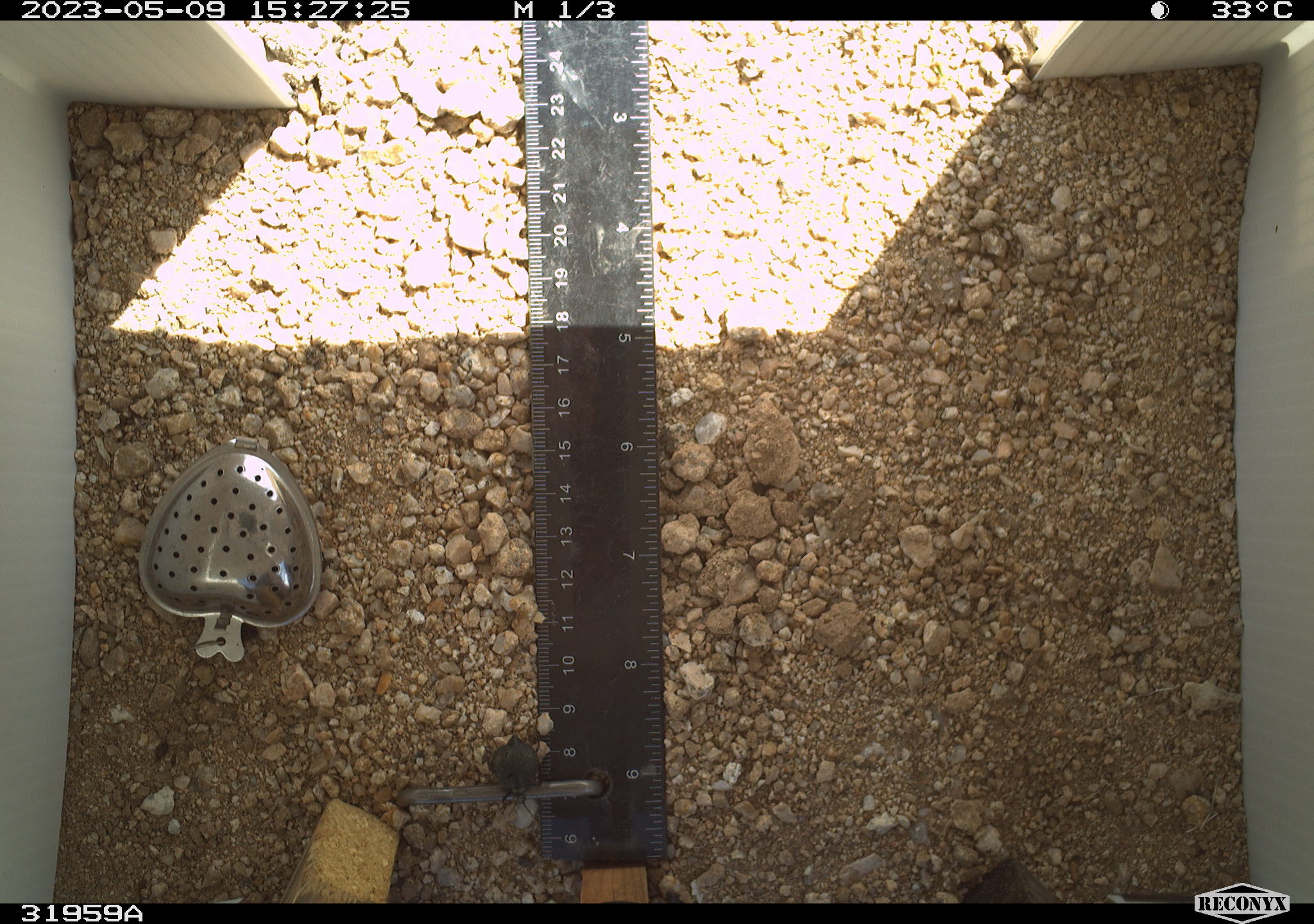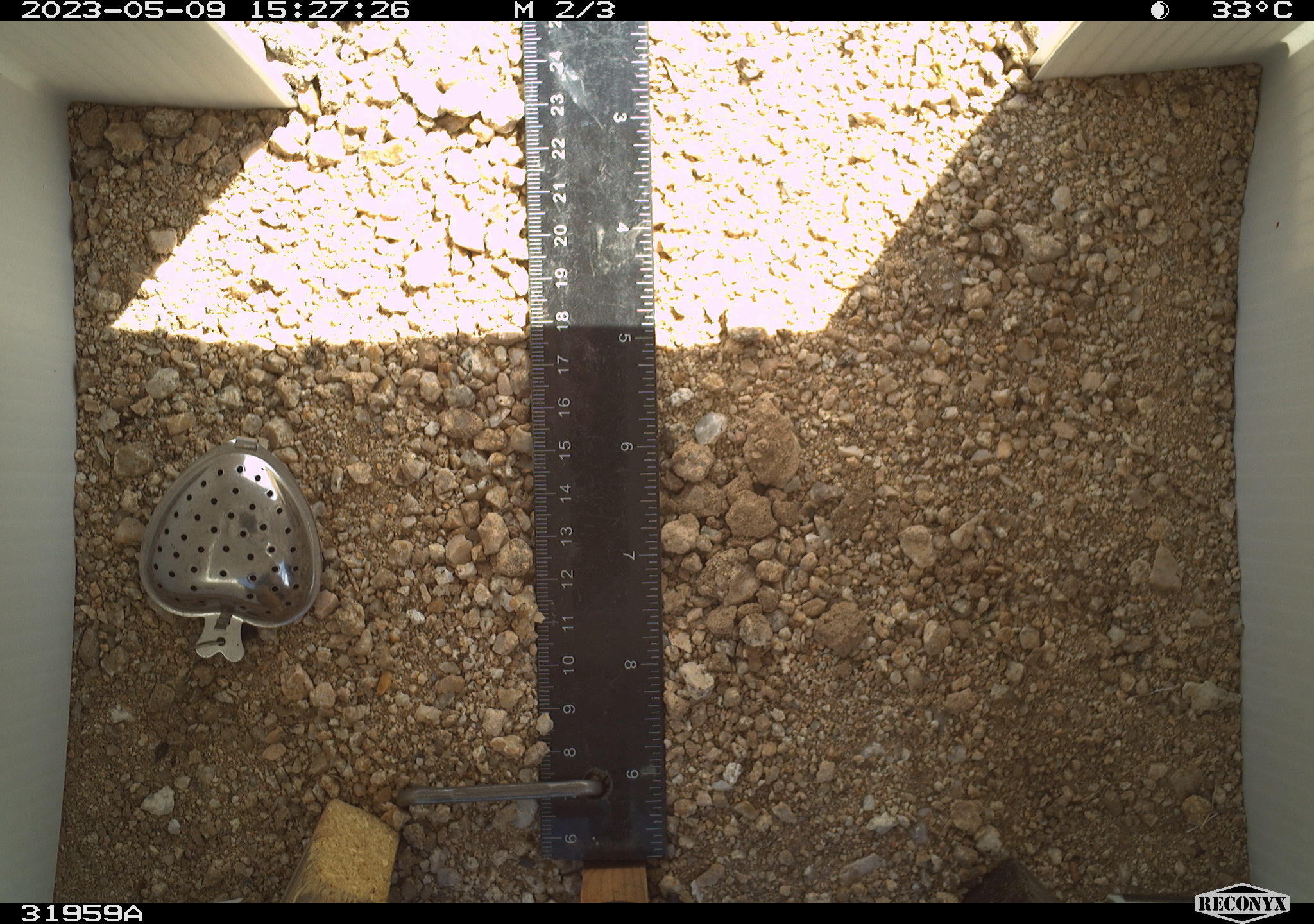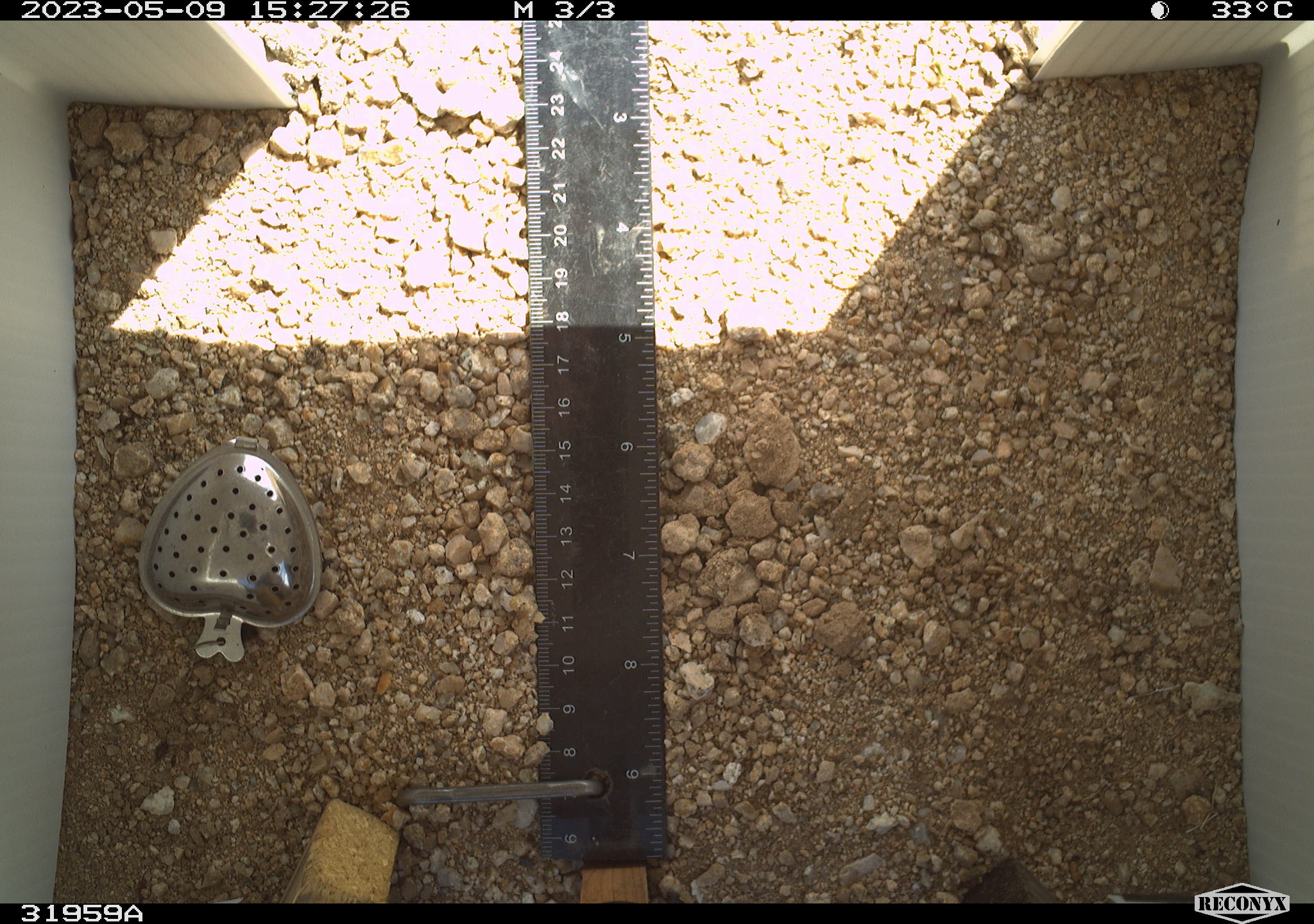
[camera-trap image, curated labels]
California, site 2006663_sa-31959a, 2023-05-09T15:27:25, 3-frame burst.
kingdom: Animalia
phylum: Arthropoda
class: Insecta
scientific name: Insecta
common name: insect